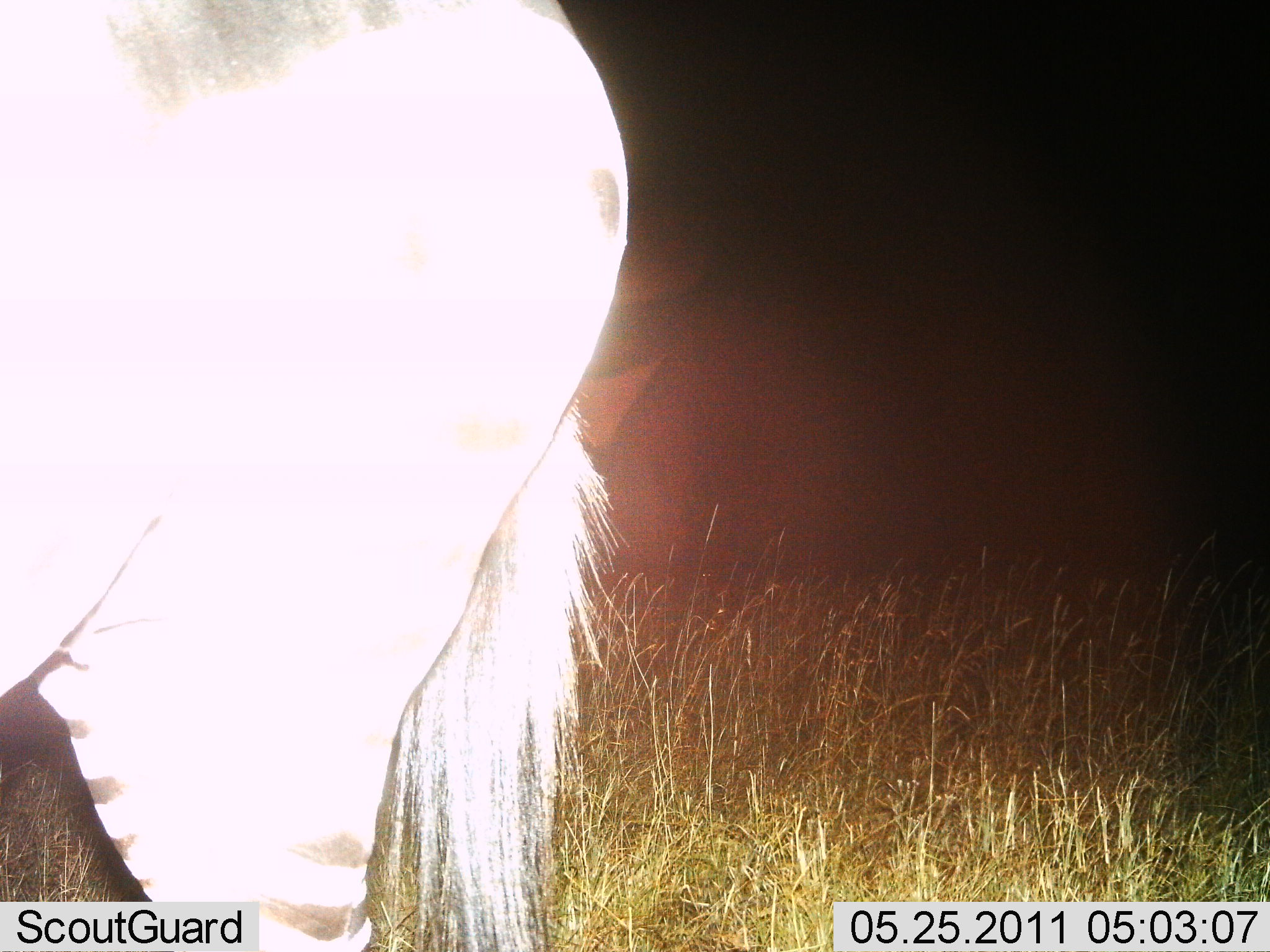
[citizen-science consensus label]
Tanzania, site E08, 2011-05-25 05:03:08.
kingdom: Animalia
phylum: Chordata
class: Mammalia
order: Perissodactyla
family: Equidae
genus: Equus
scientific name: Equus quagga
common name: plains zebra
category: zebra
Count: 1.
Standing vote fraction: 100%.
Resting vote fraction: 0%.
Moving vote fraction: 0%.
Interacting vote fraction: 0%.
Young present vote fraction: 0%.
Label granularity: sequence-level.